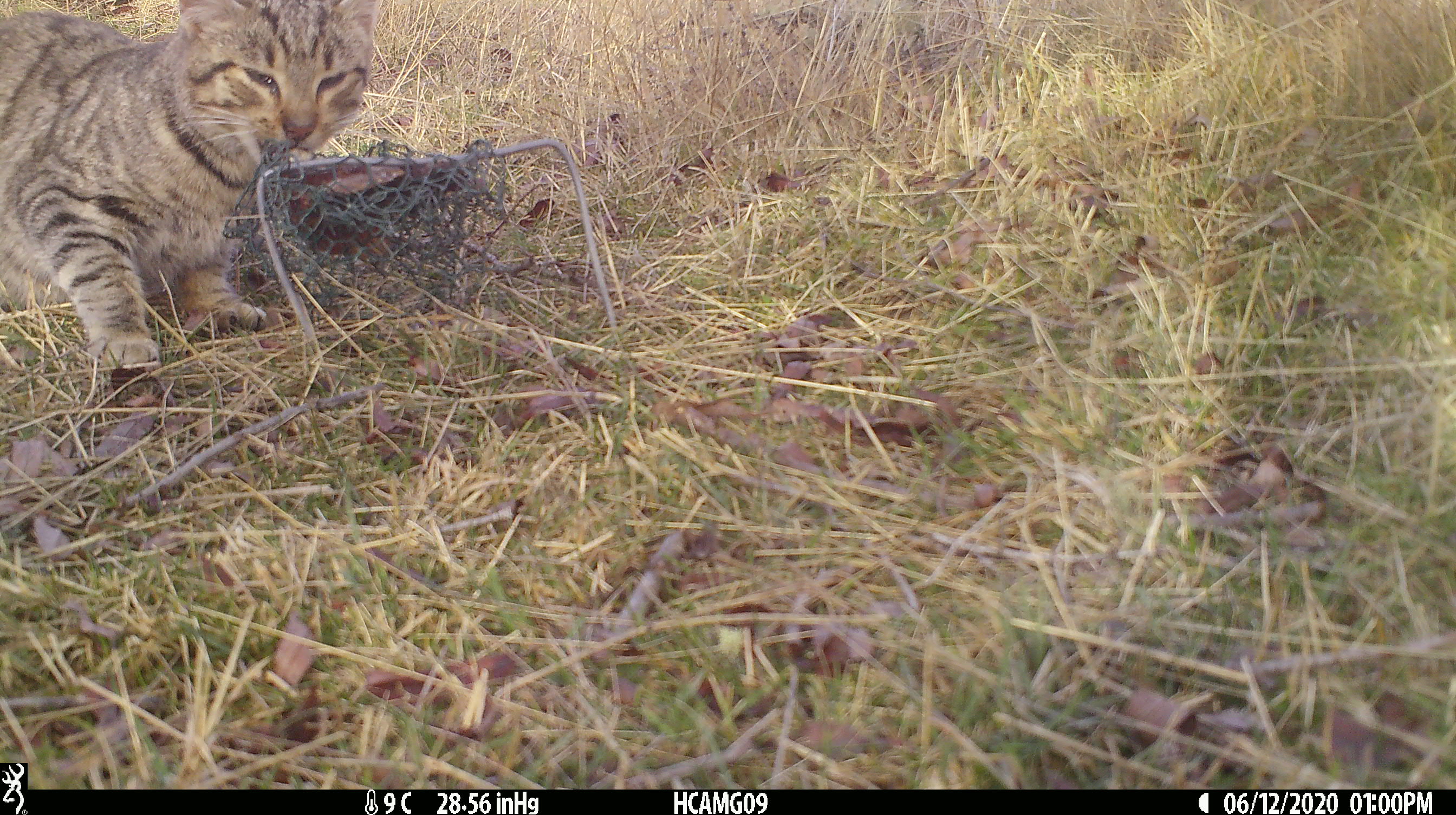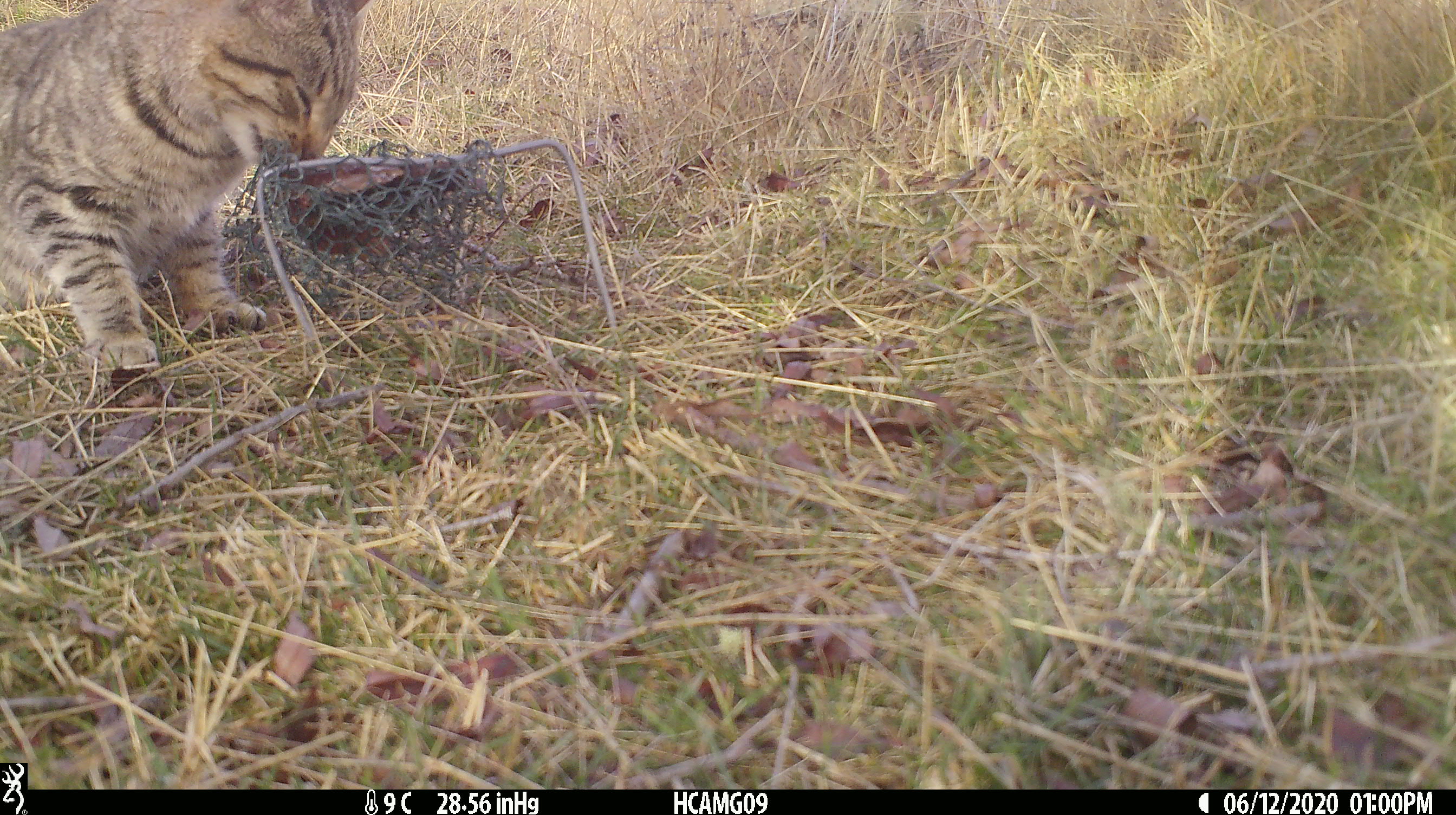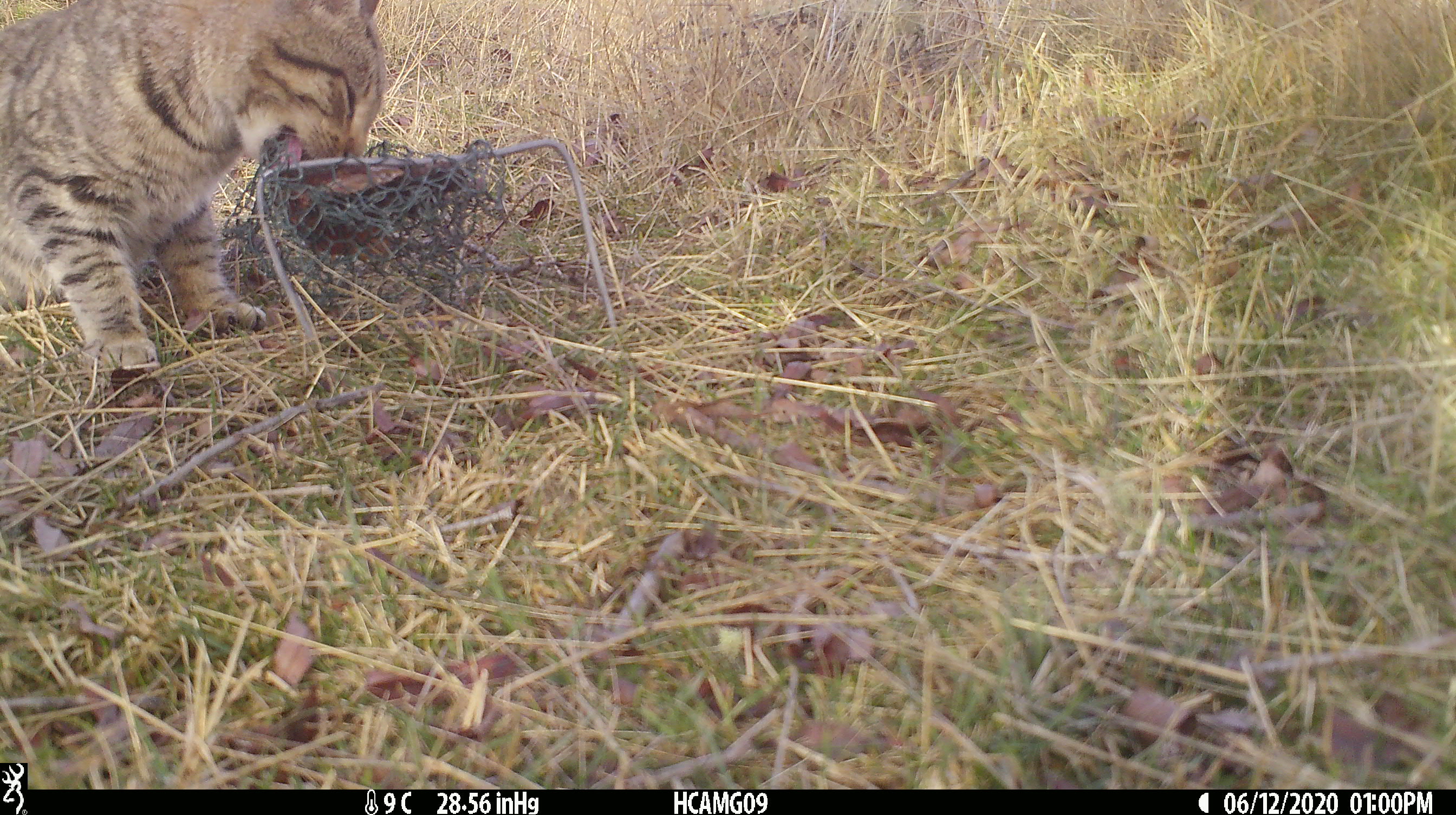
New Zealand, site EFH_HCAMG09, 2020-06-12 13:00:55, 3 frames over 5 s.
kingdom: Animalia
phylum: Chordata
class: Mammalia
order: Carnivora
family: Felidae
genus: Felis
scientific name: Felis catus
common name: domestic cat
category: cat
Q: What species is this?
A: Cat (domestic cat) (Felis catus).